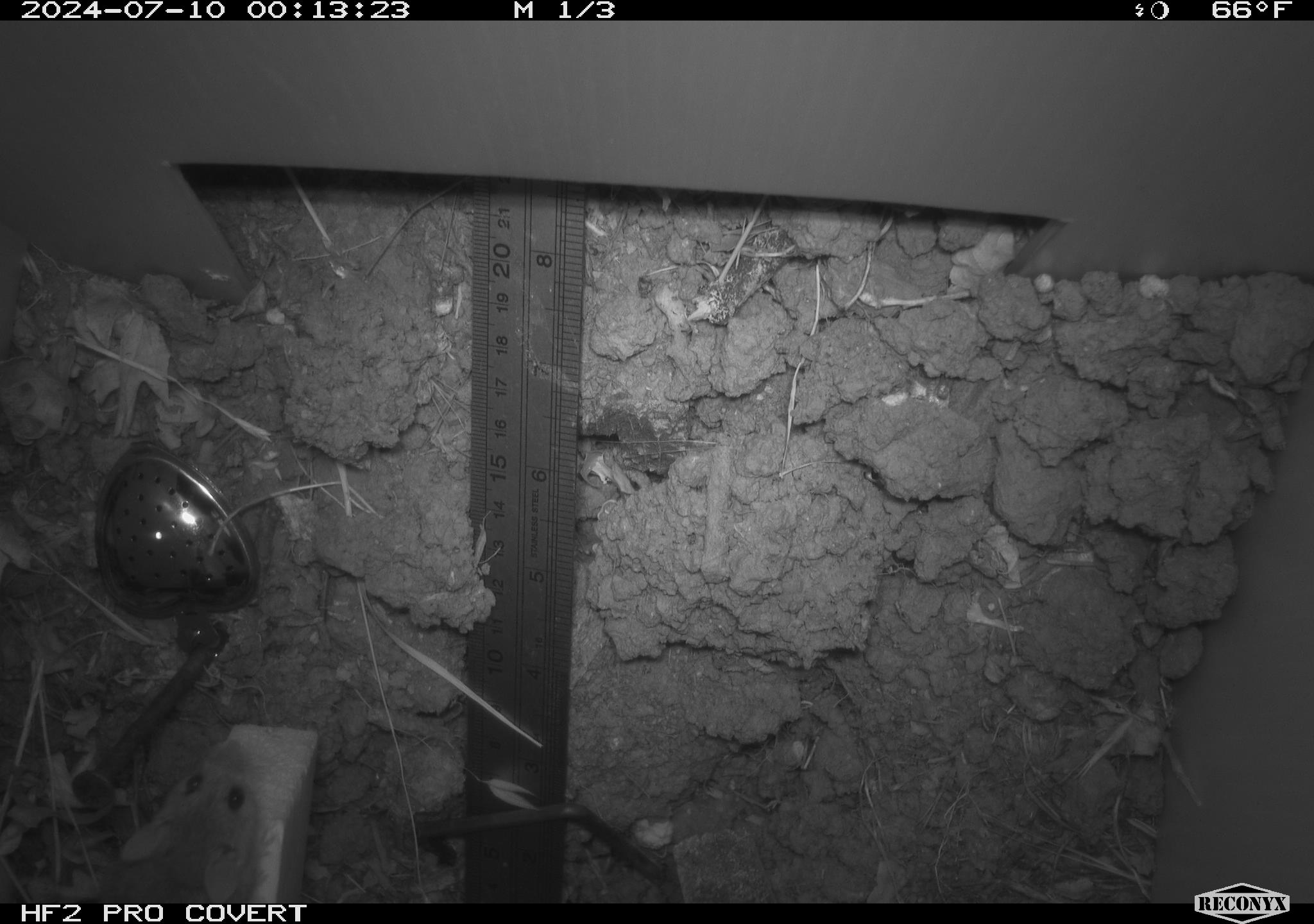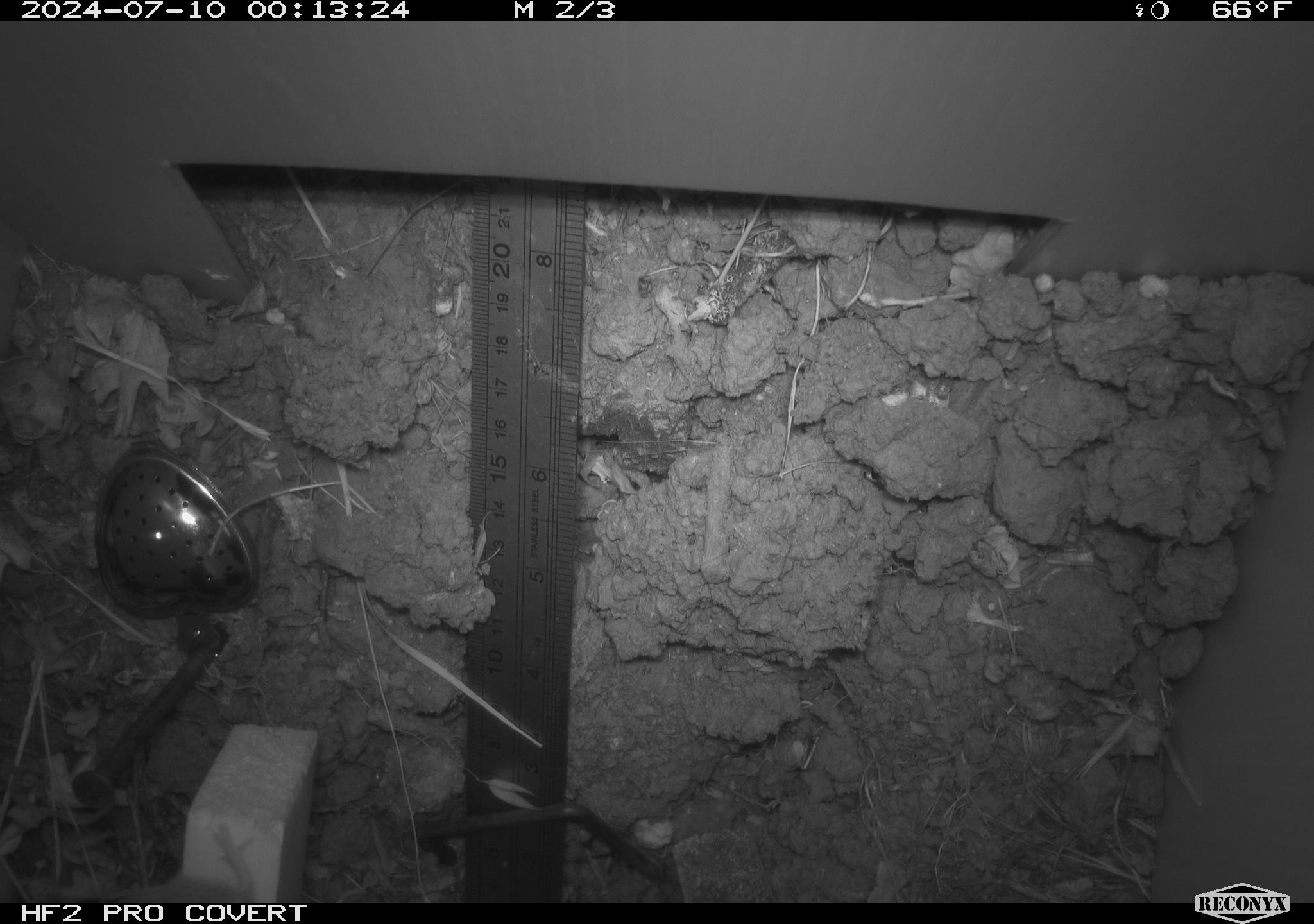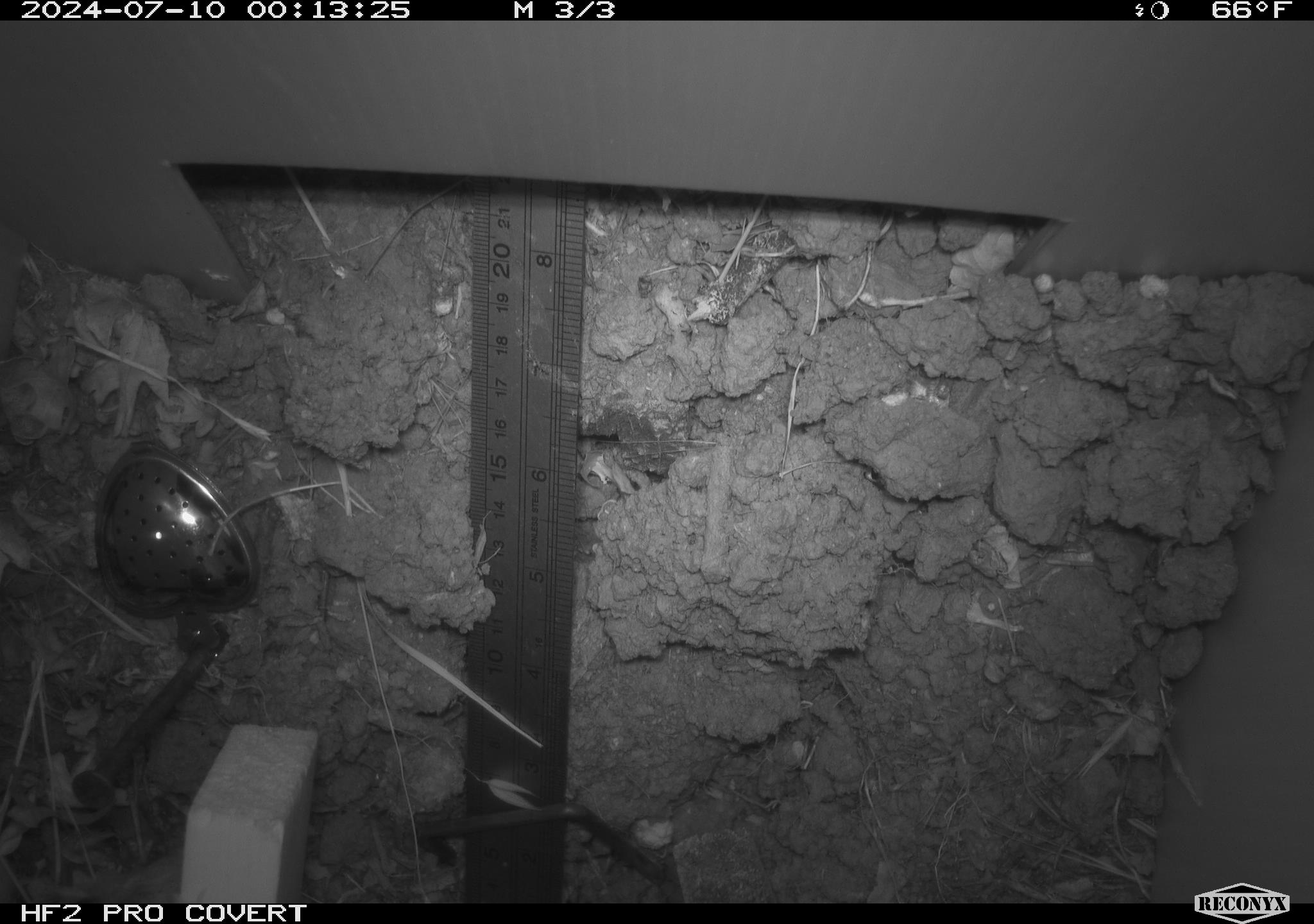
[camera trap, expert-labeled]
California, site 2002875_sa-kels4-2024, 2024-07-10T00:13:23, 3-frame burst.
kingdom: Animalia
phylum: Chordata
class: Mammalia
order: Rodentia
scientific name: Rodentia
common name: rodent